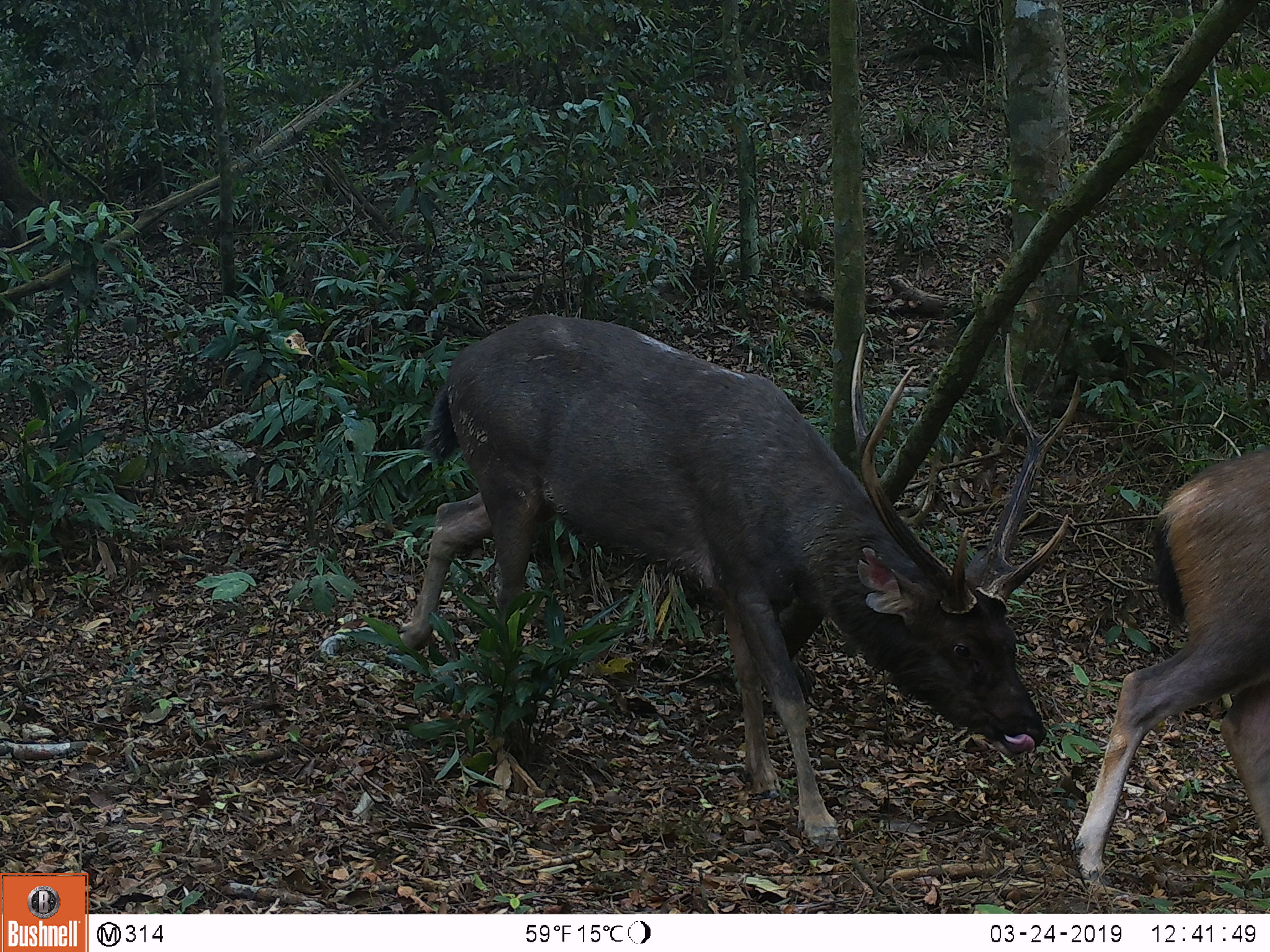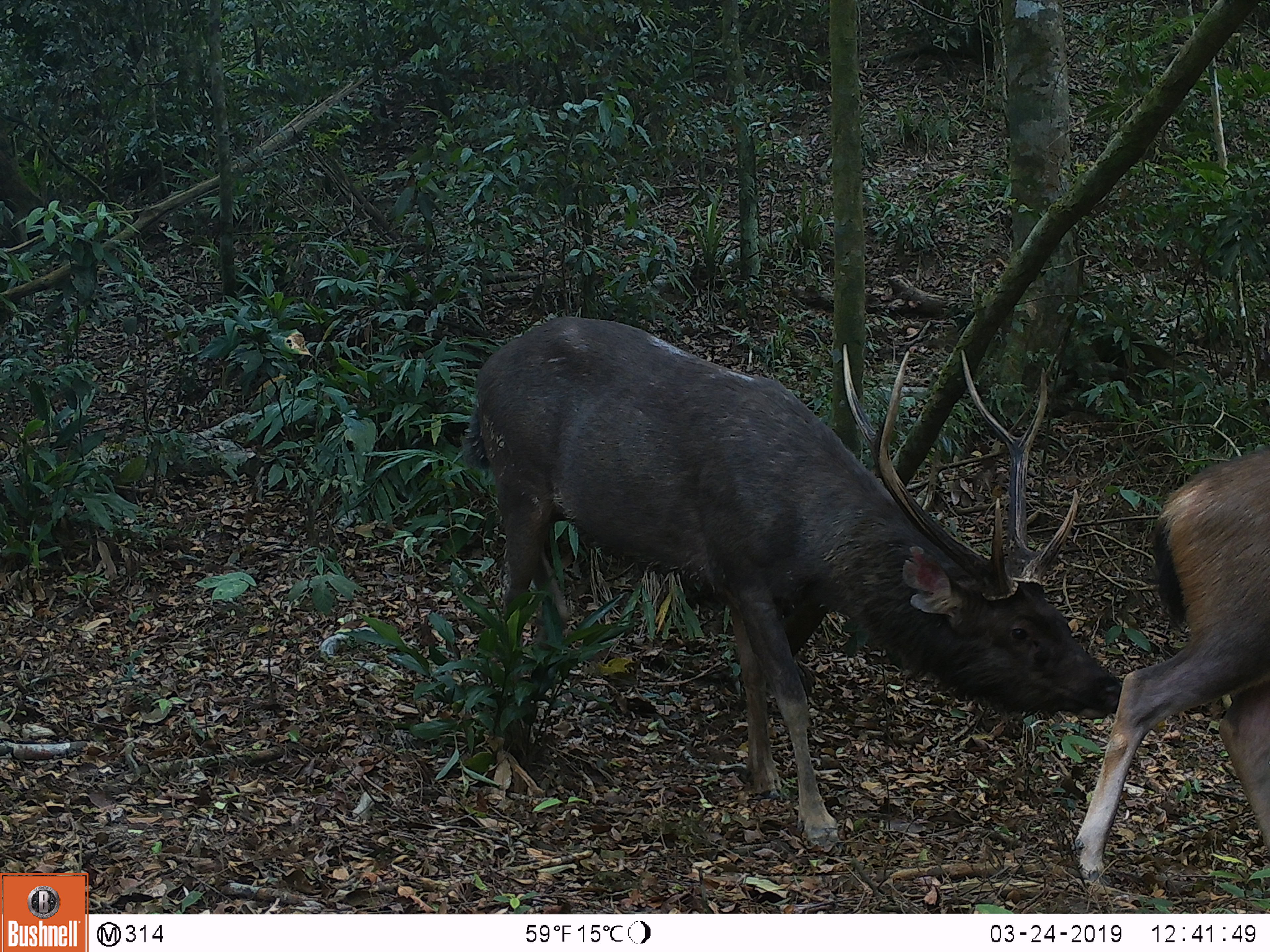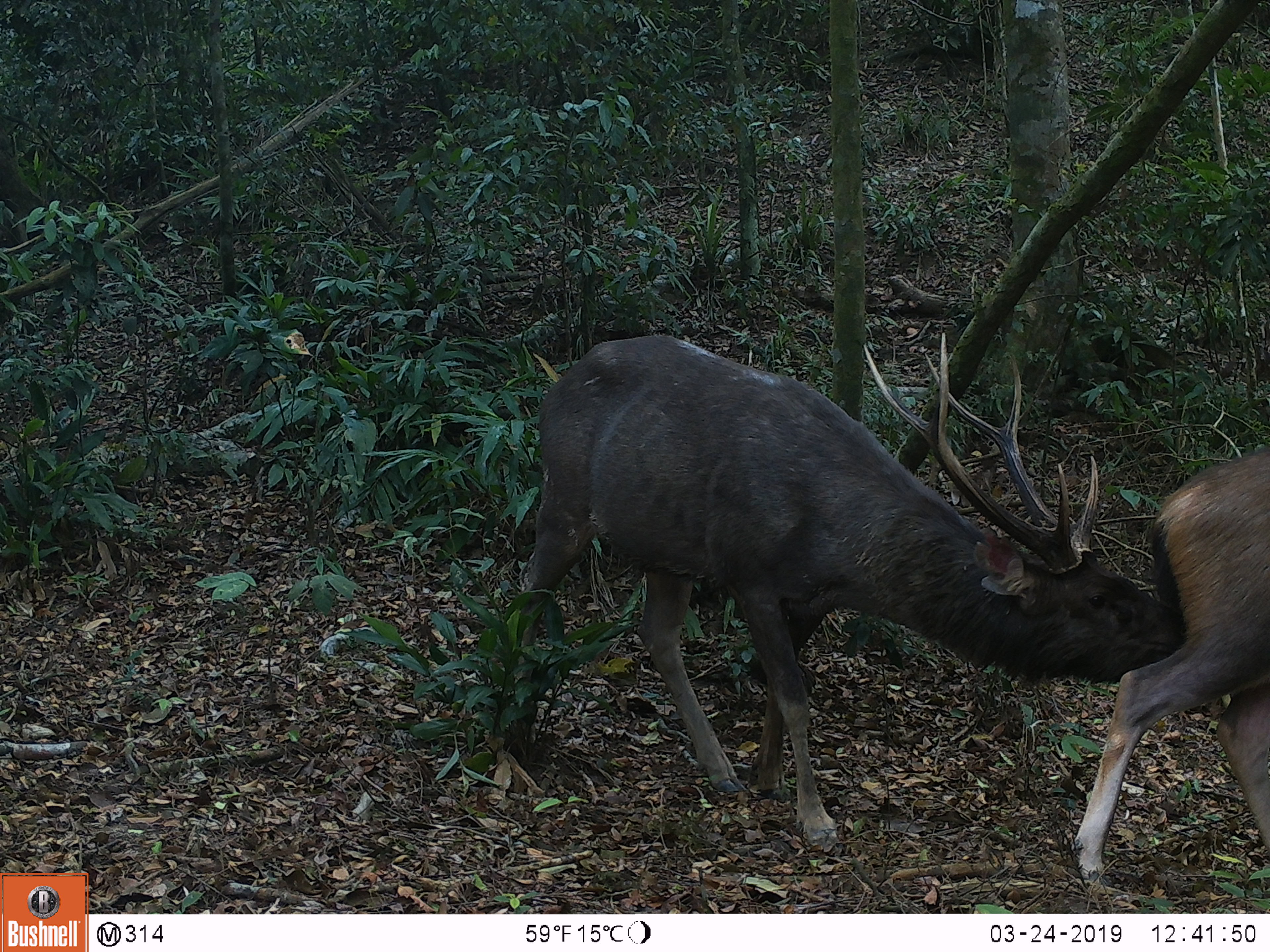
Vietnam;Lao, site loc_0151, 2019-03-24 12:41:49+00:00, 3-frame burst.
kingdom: Animalia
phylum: Chordata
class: Mammalia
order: Artiodactyla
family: Cervidae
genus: Rusa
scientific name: Rusa unicolor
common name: sambar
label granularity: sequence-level